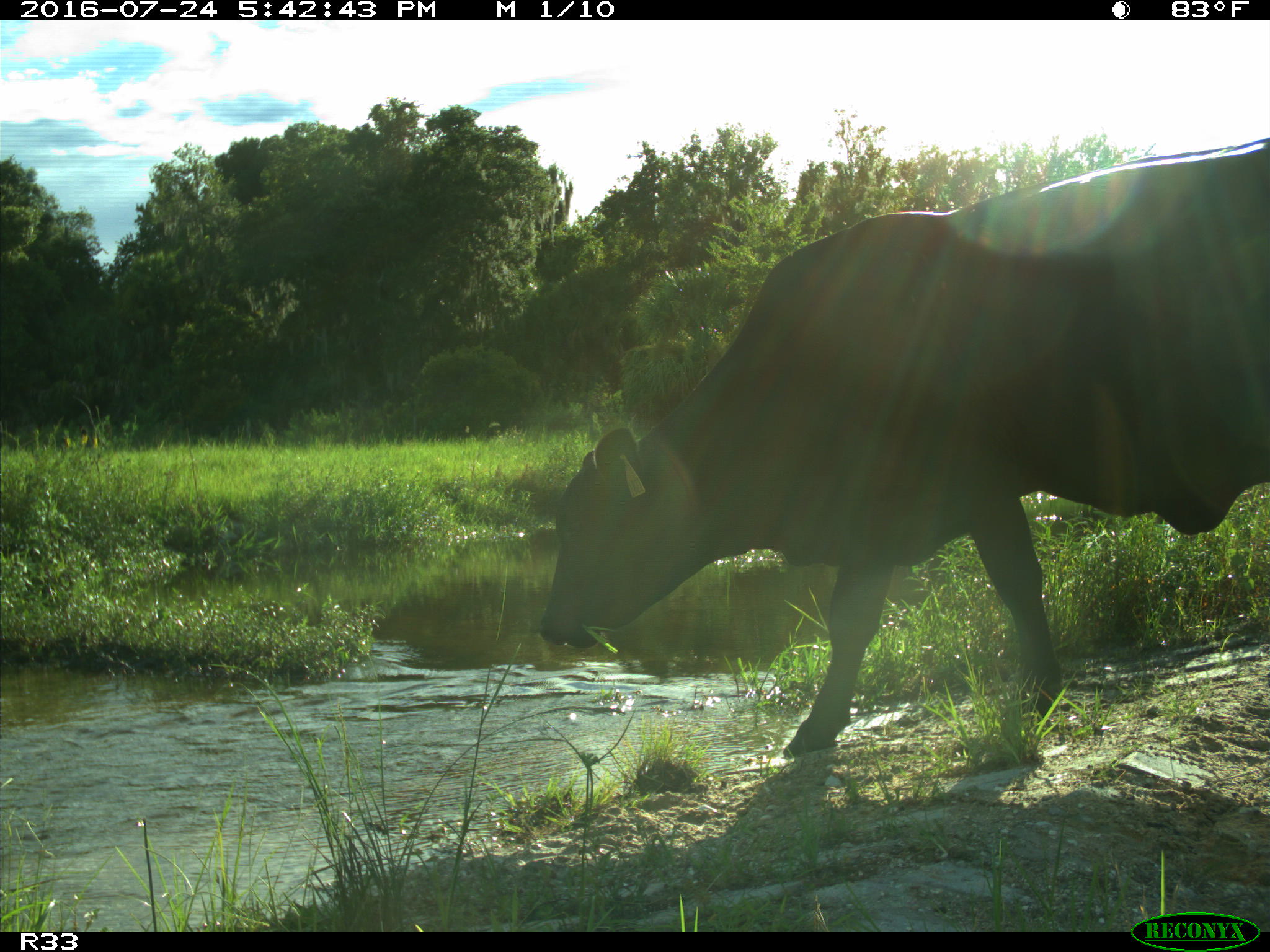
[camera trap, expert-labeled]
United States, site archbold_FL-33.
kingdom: Animalia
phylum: Chordata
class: Mammalia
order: Artiodactyla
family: Bovidae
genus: Bos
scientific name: Bos taurus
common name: domestic cow